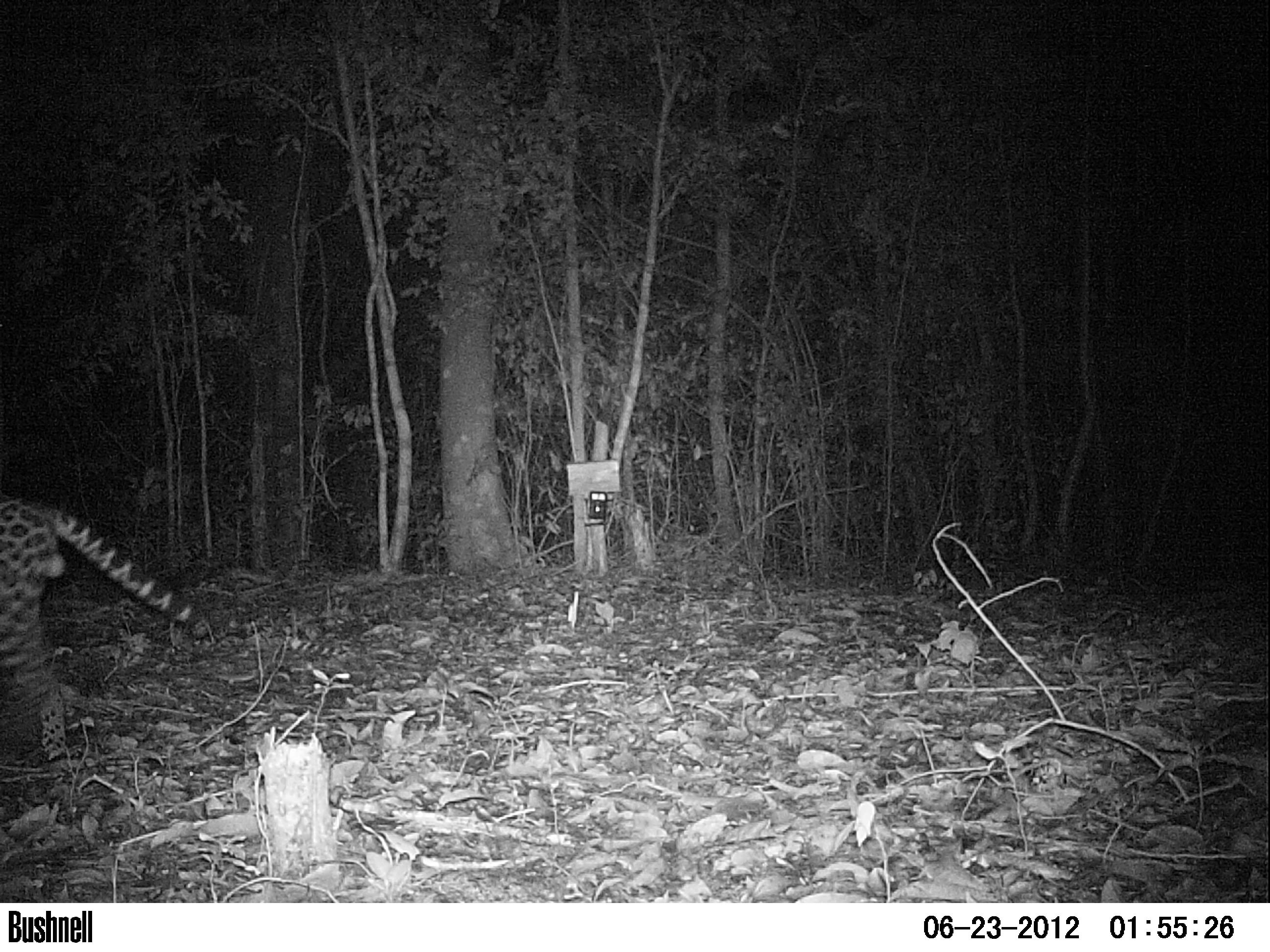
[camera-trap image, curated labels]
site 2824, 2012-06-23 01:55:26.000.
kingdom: Animalia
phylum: Chordata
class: Mammalia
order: Carnivora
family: Felidae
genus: Leopardus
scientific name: Leopardus pardalis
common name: ocelot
Leopardus pardalis (ocelot), count 1, age adult, sex male.